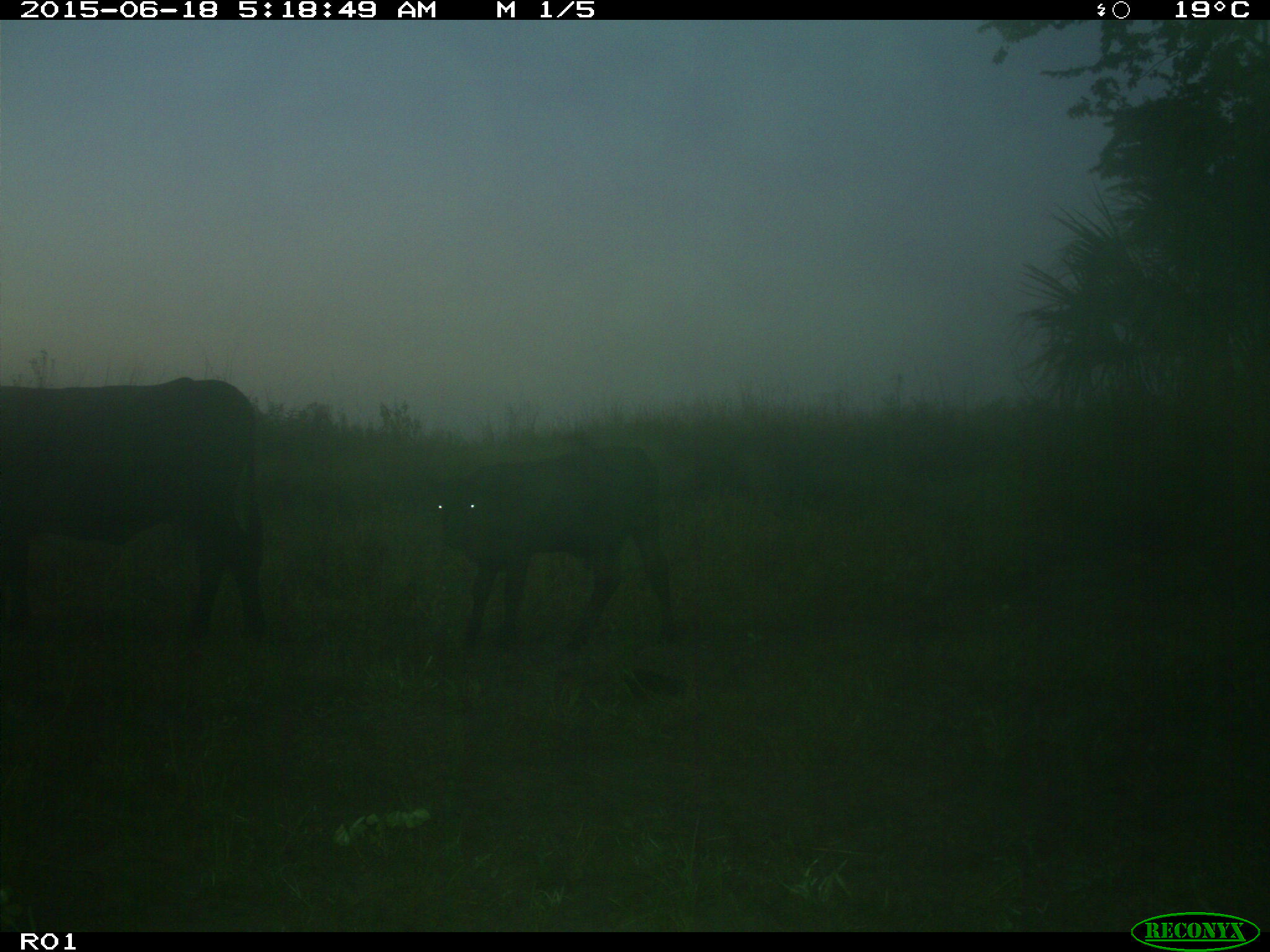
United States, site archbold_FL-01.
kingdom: Animalia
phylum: Chordata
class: Mammalia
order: Artiodactyla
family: Bovidae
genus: Bos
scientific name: Bos taurus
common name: domestic cow